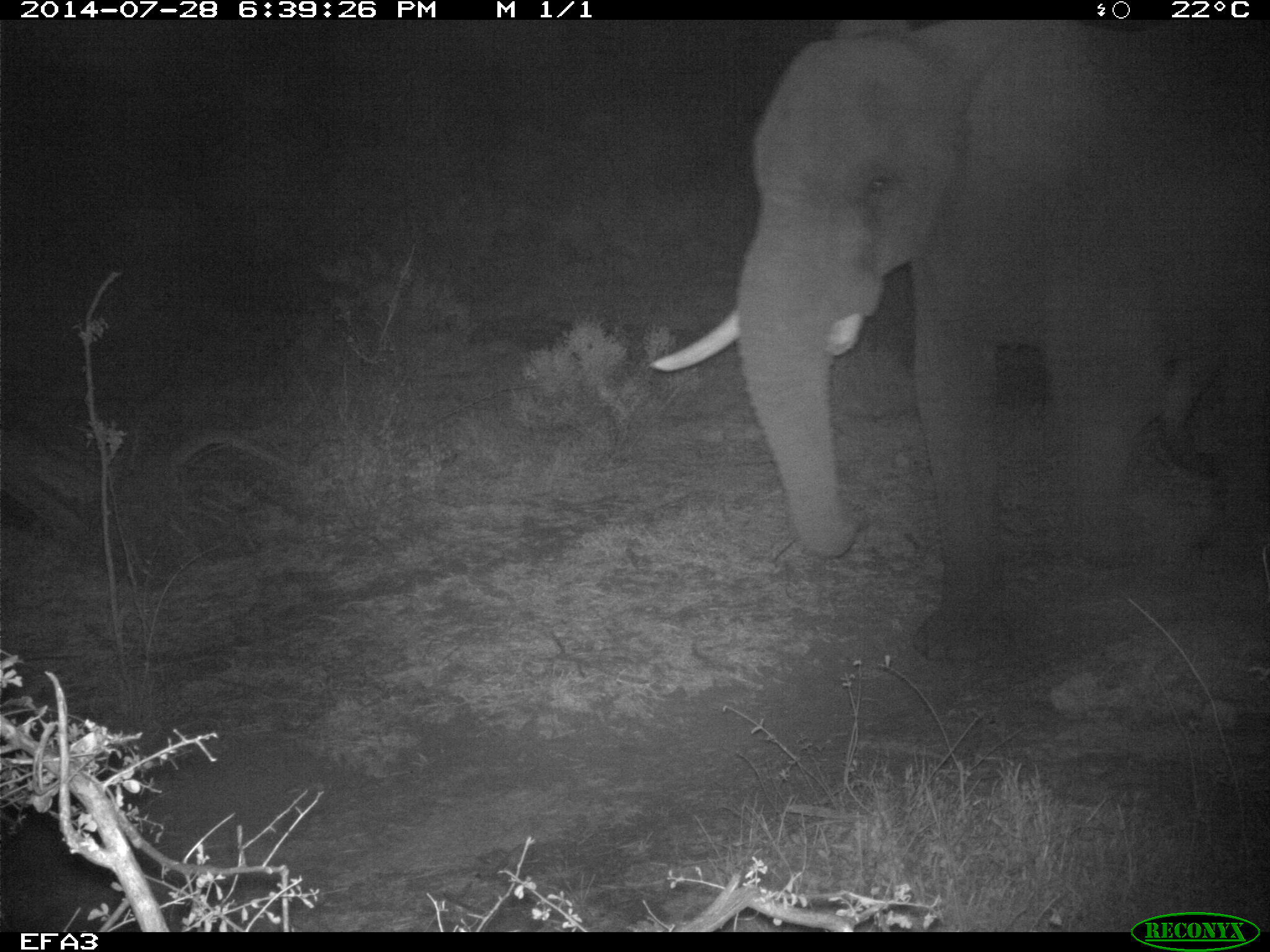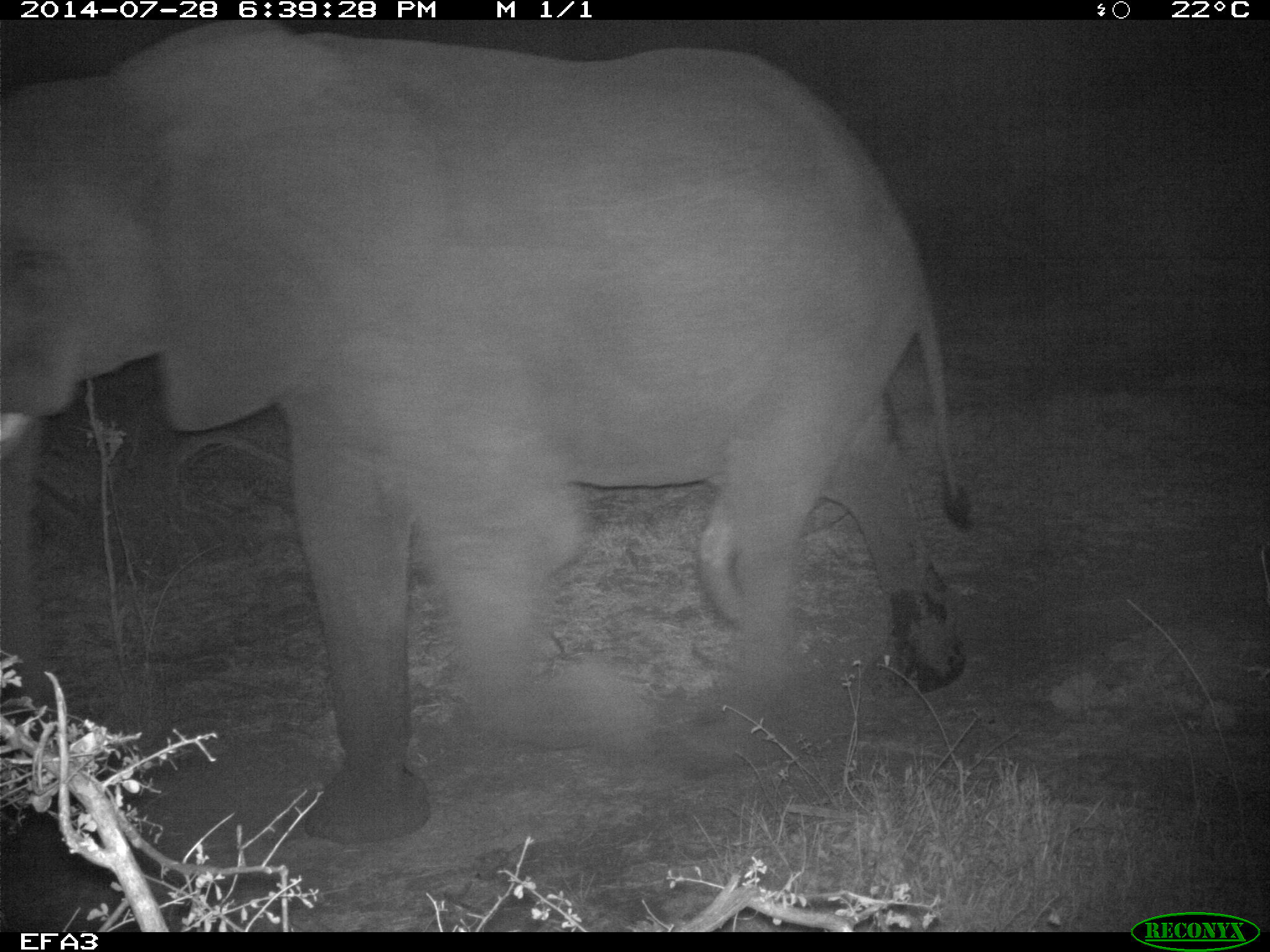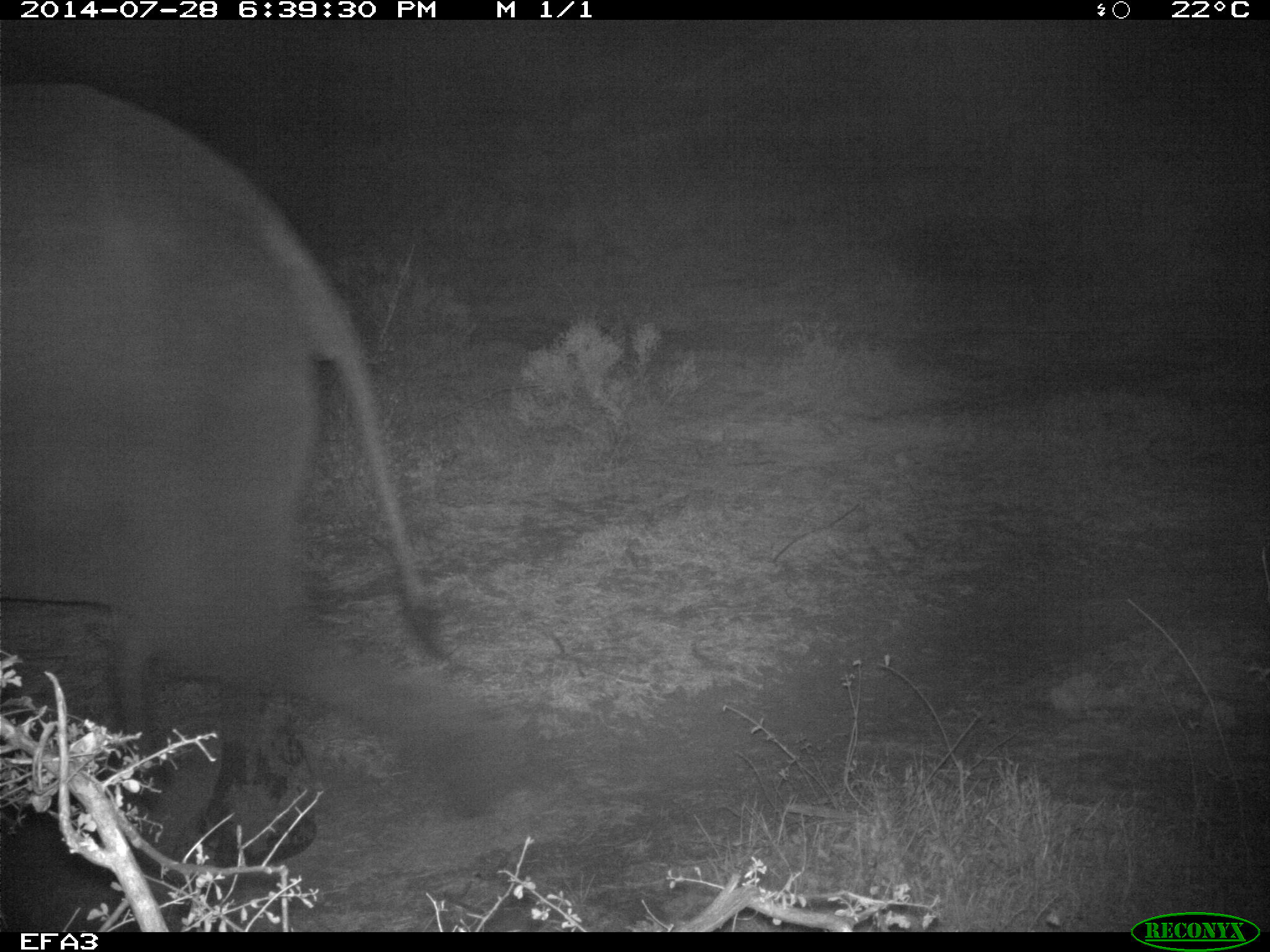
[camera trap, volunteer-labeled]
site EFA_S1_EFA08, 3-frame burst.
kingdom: Animalia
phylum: Chordata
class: Mammalia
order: Proboscidea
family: Elephantidae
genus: Loxodonta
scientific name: Loxodonta africana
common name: african bush elephant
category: elephant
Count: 1.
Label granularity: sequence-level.